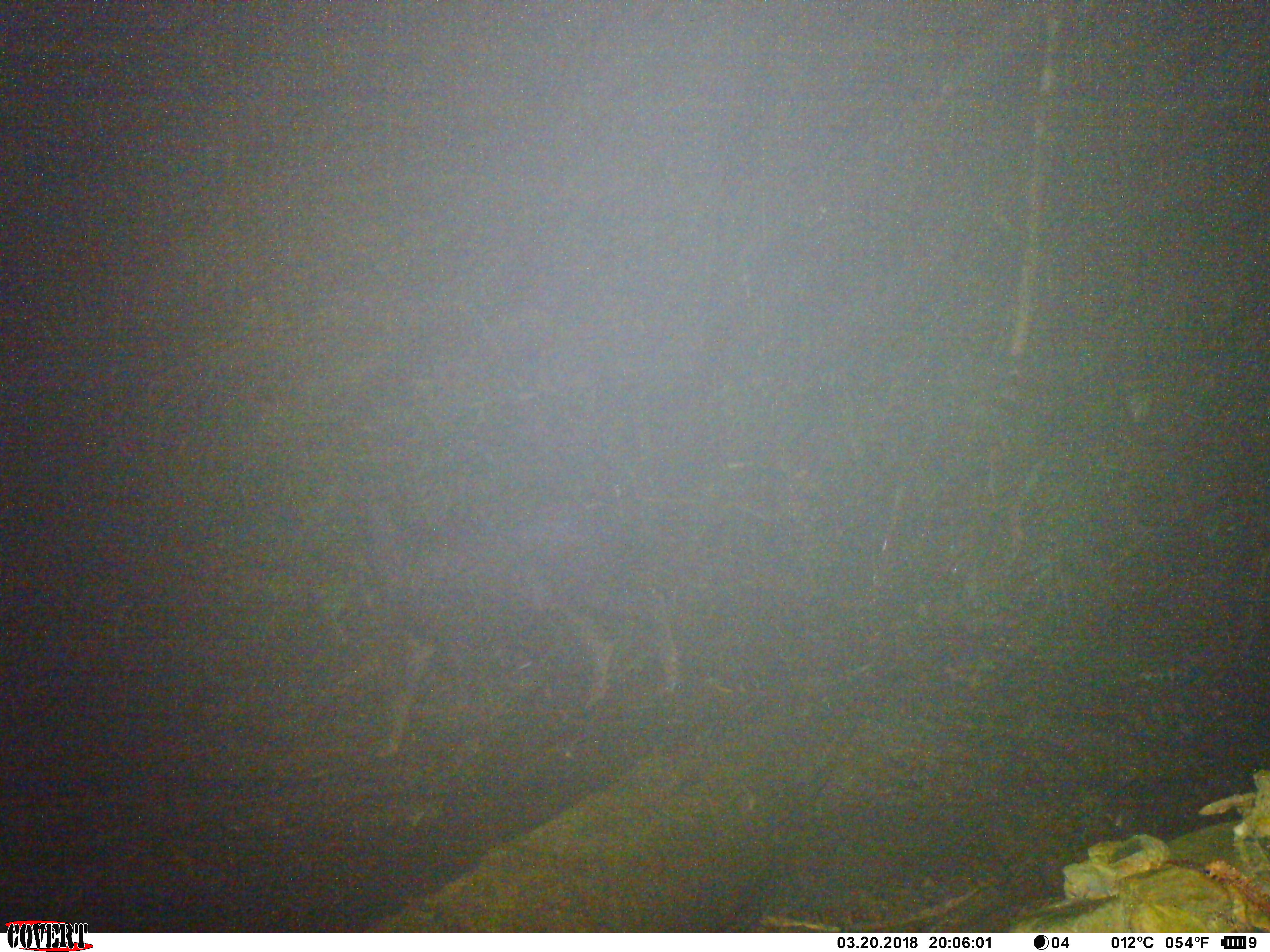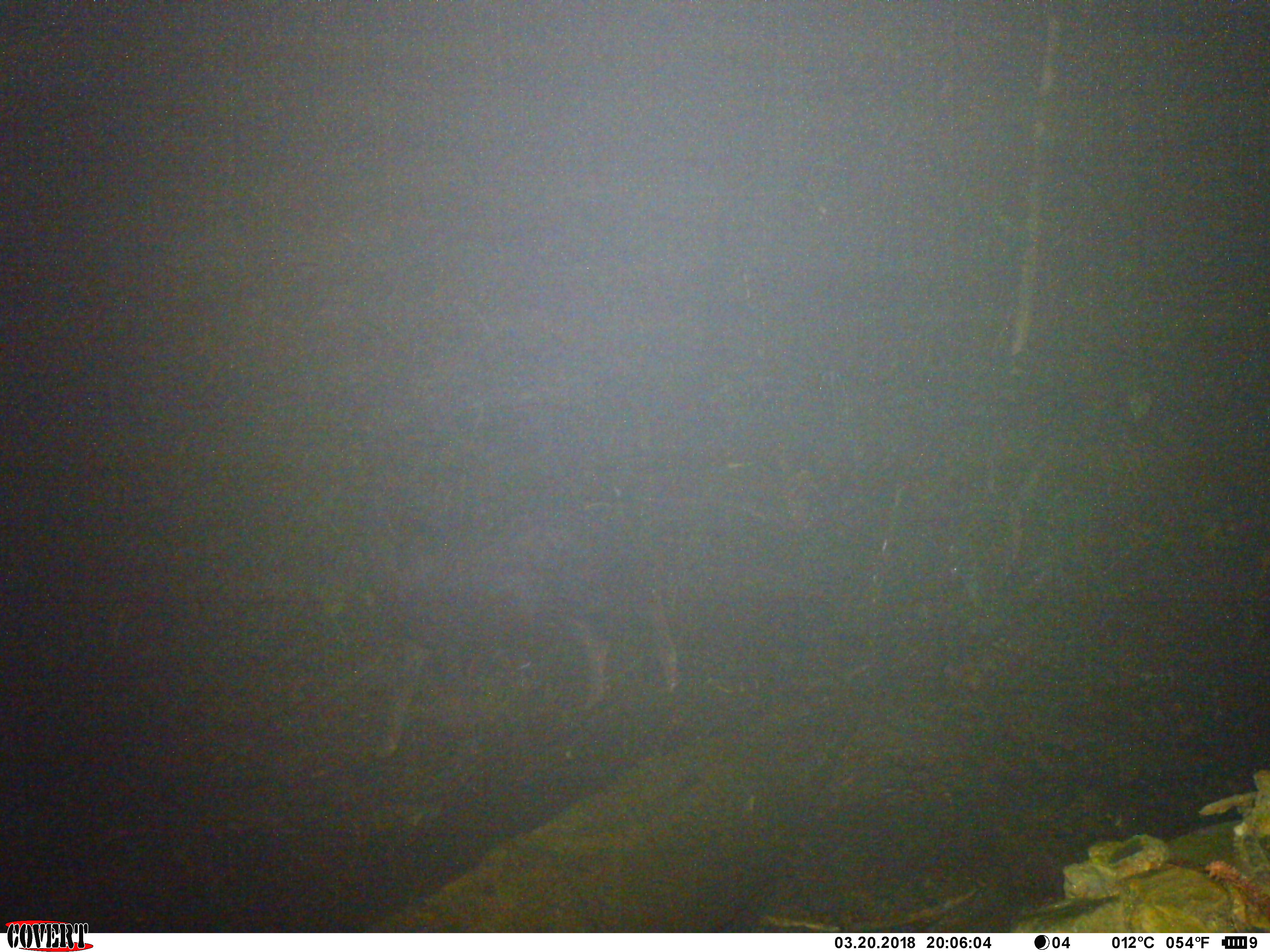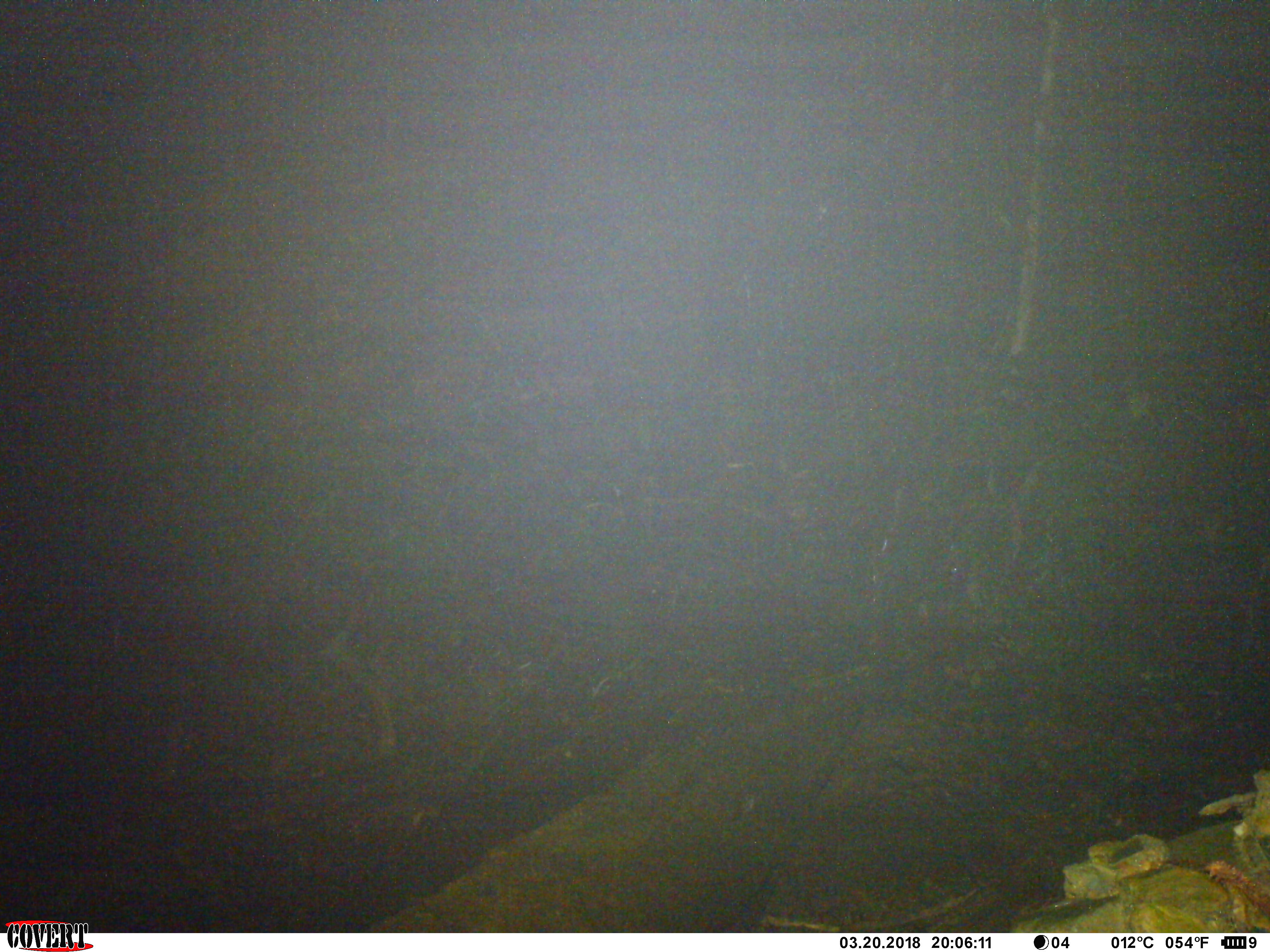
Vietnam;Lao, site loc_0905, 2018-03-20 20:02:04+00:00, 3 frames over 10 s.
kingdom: Animalia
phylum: Chordata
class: Mammalia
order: Artiodactyla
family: Bovidae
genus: Capricornis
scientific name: Capricornis sumatraensis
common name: chinese serow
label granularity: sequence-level